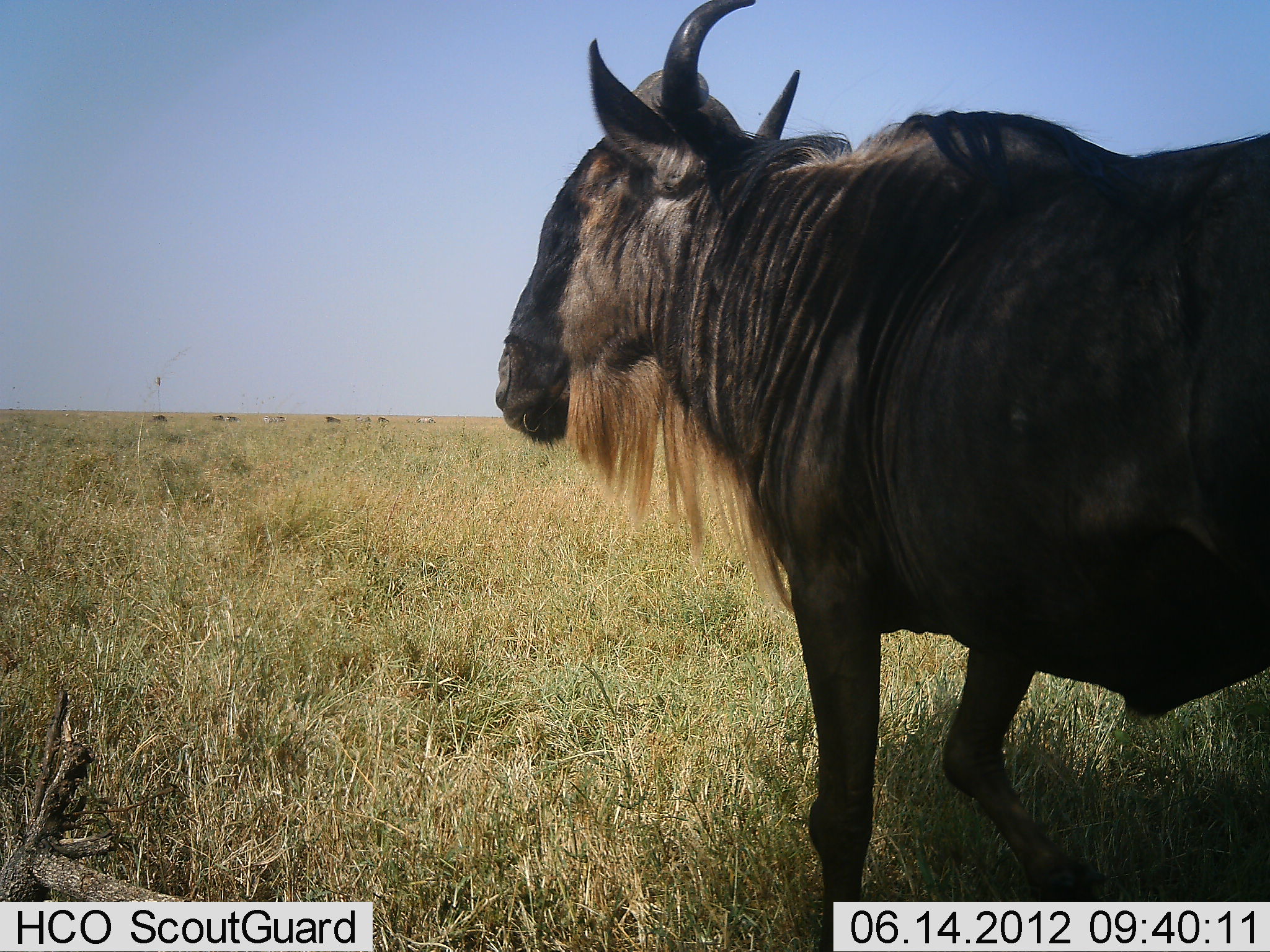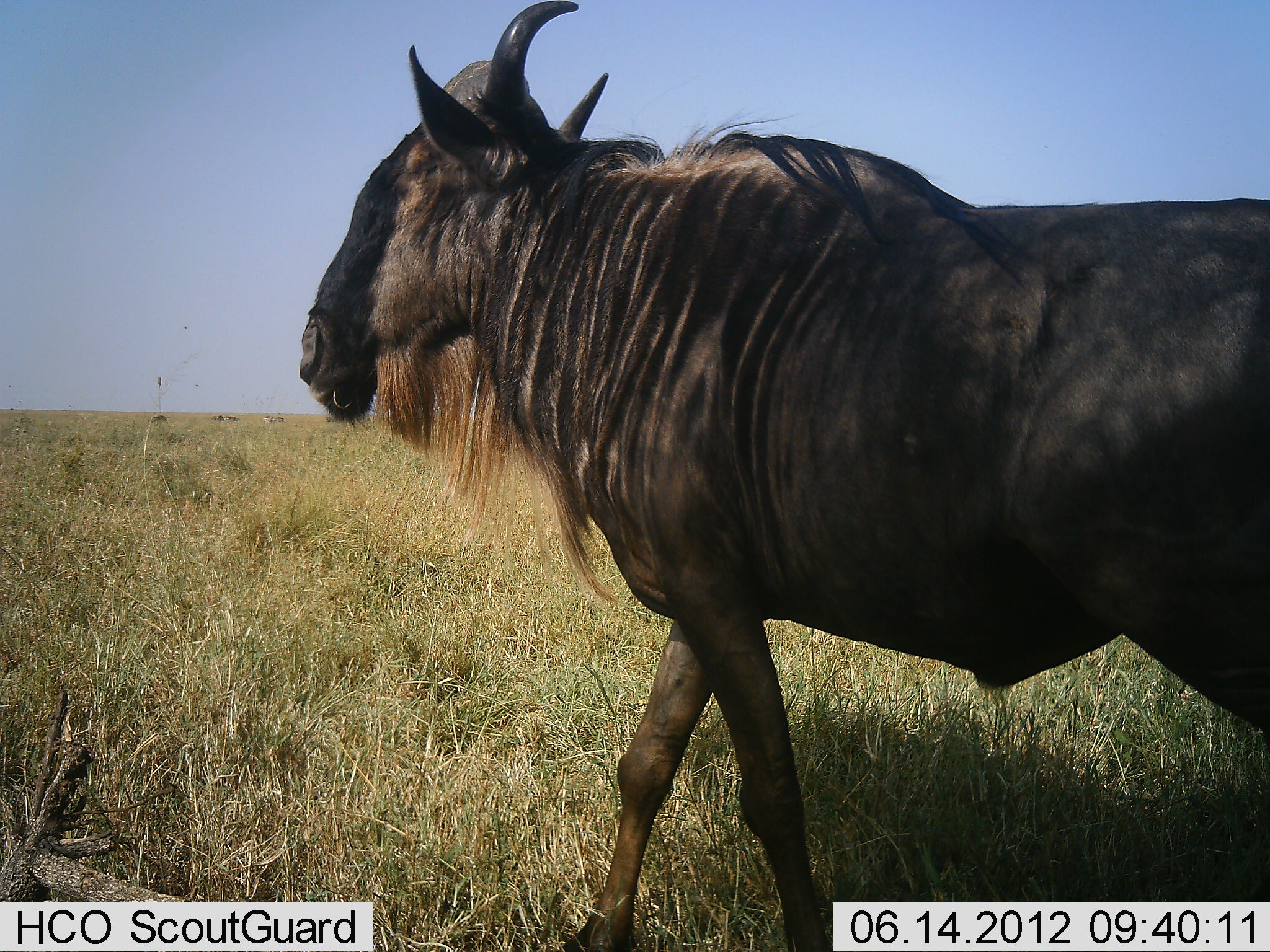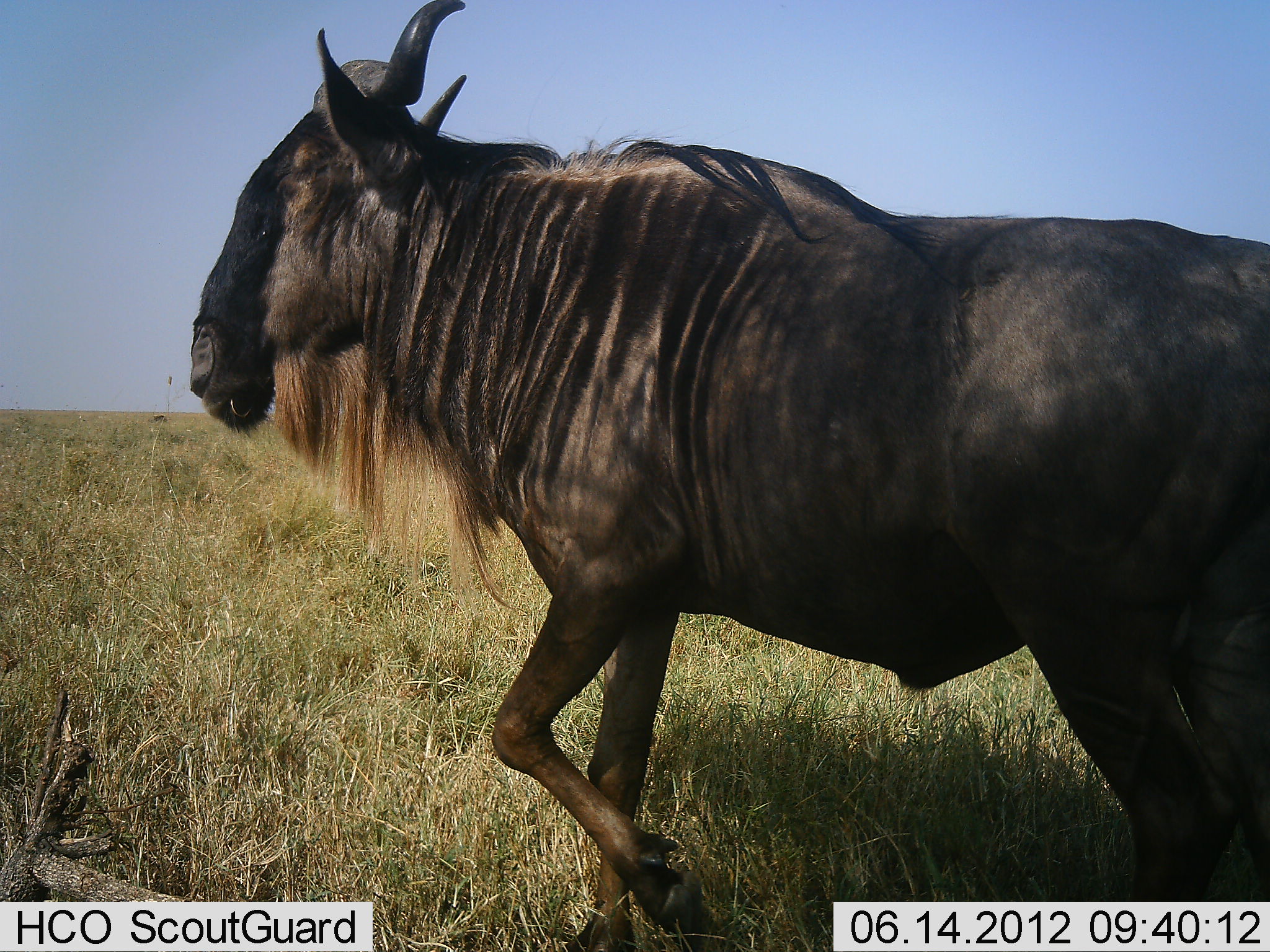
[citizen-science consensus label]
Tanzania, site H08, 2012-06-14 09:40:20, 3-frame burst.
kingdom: Animalia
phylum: Chordata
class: Mammalia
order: Artiodactyla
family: Bovidae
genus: Connochaetes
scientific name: Connochaetes taurinus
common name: blue wildebeest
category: wildebeest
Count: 1.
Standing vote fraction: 18%.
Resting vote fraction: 0%.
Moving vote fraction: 100%.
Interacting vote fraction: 0%.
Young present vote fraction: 0%.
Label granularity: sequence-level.